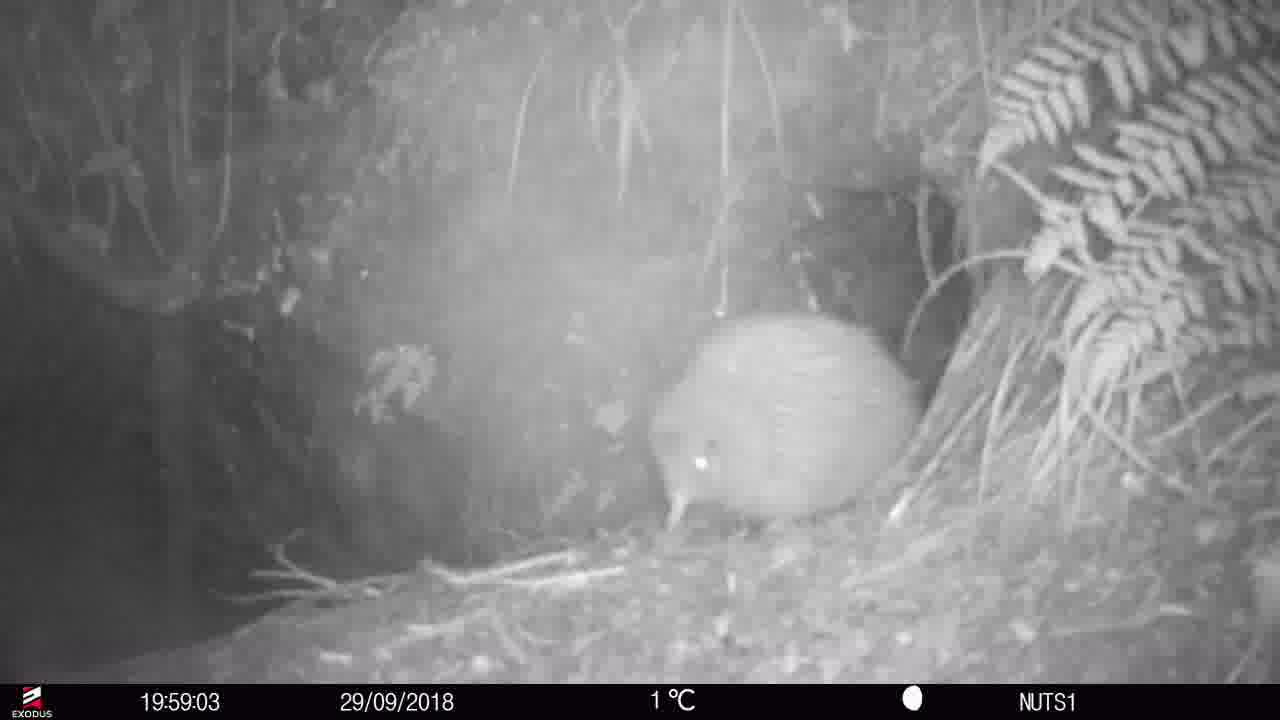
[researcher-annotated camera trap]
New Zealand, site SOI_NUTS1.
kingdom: Animalia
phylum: Chordata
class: Aves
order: Apterygiformes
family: Apterygidae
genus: Apteryx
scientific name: Apteryx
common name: kiwi